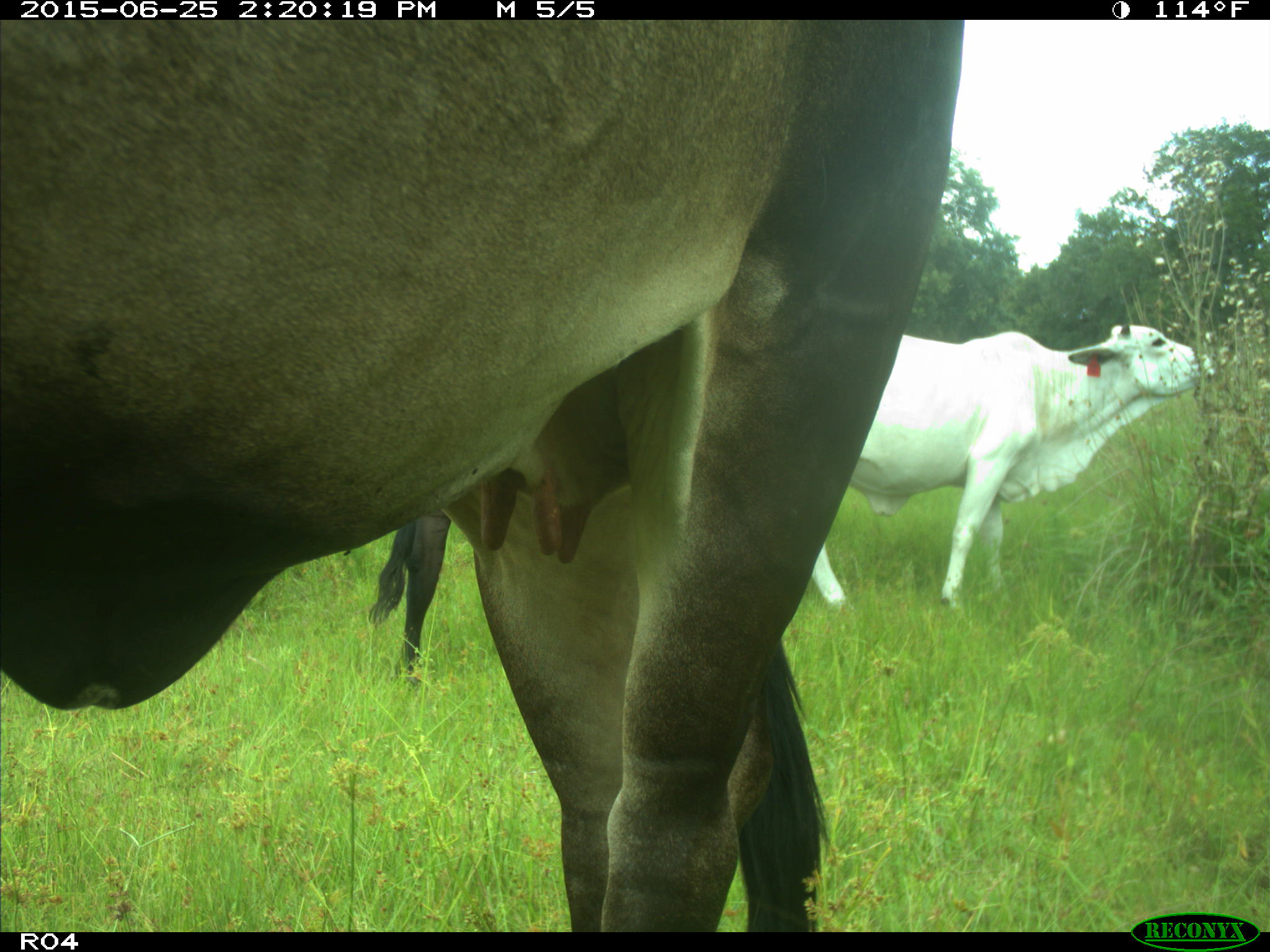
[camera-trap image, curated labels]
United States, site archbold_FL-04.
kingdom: Animalia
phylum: Chordata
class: Mammalia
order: Artiodactyla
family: Bovidae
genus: Bos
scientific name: Bos taurus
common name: domestic cow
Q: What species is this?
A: Bos taurus (domestic cow).